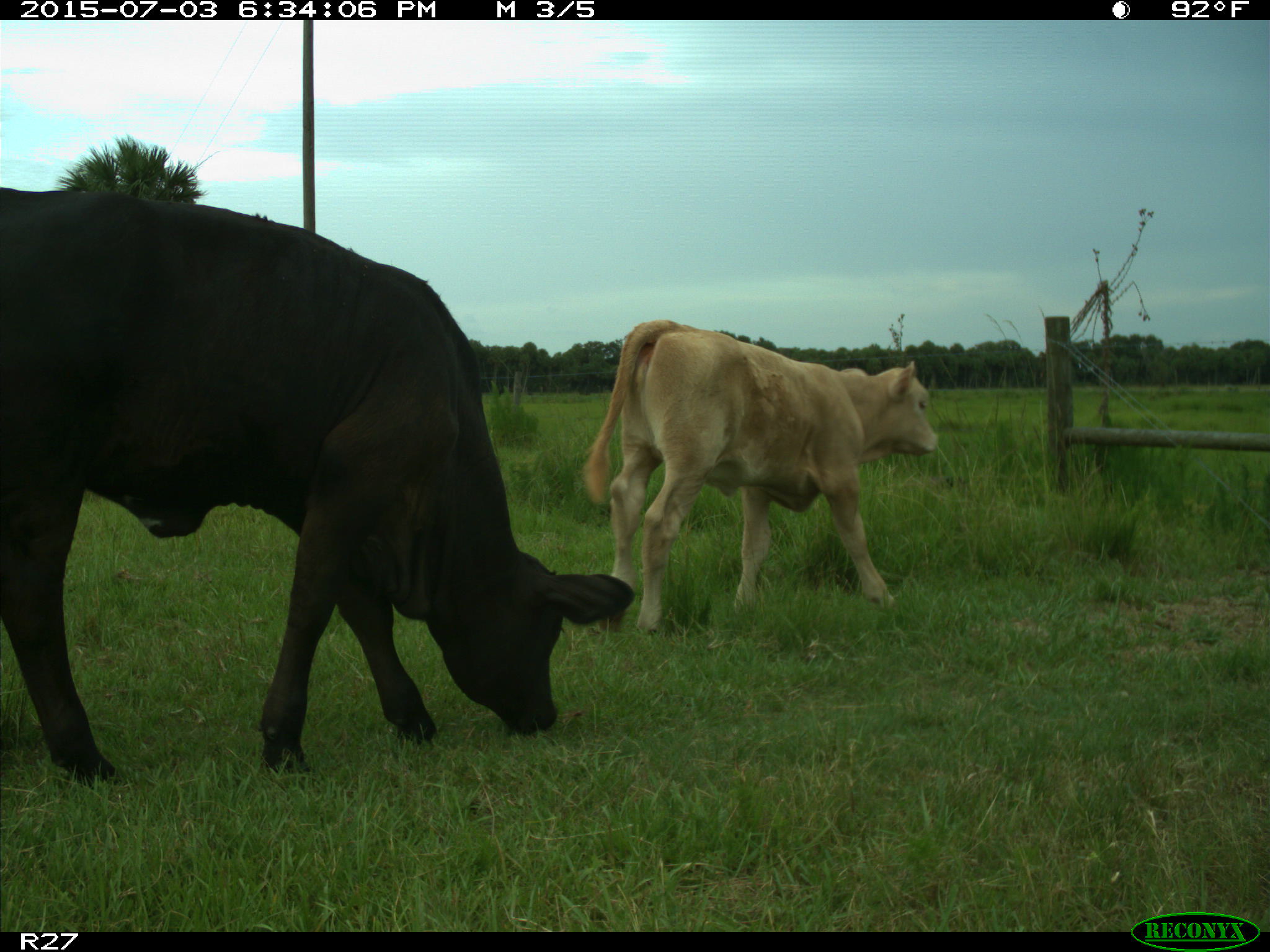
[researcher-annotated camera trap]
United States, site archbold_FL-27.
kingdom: Animalia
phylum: Chordata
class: Mammalia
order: Artiodactyla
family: Bovidae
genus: Bos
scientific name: Bos taurus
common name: domestic cow